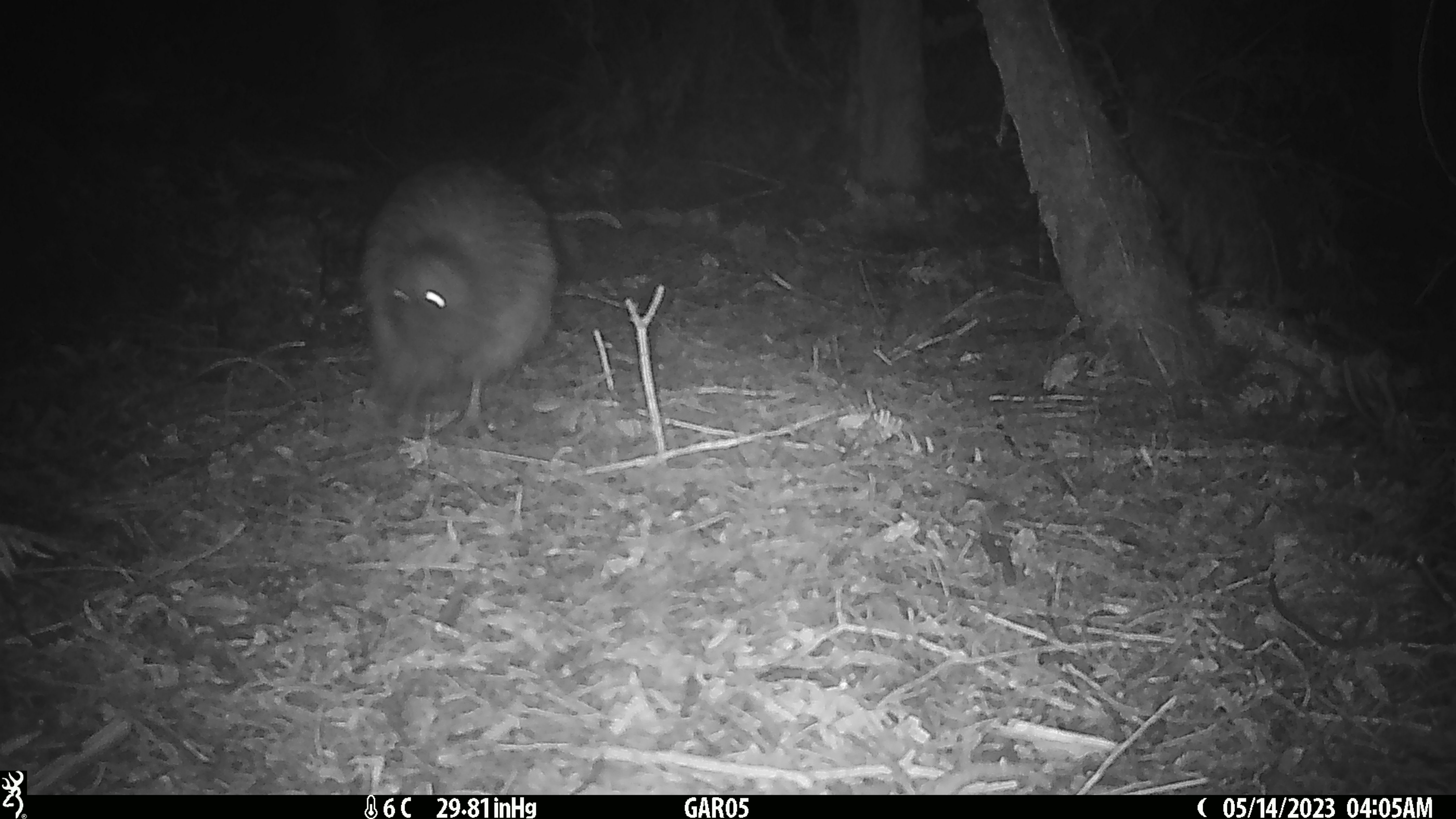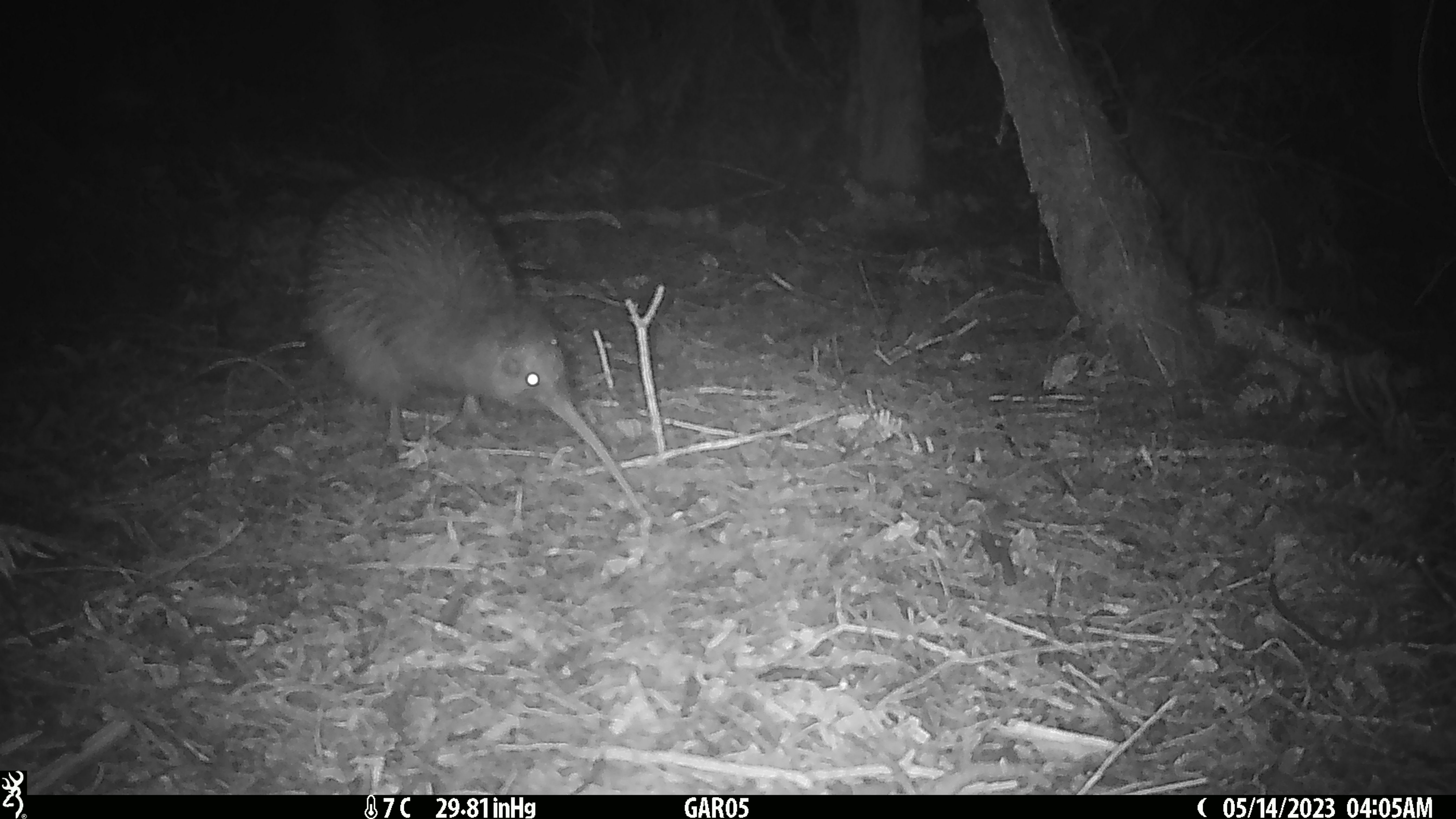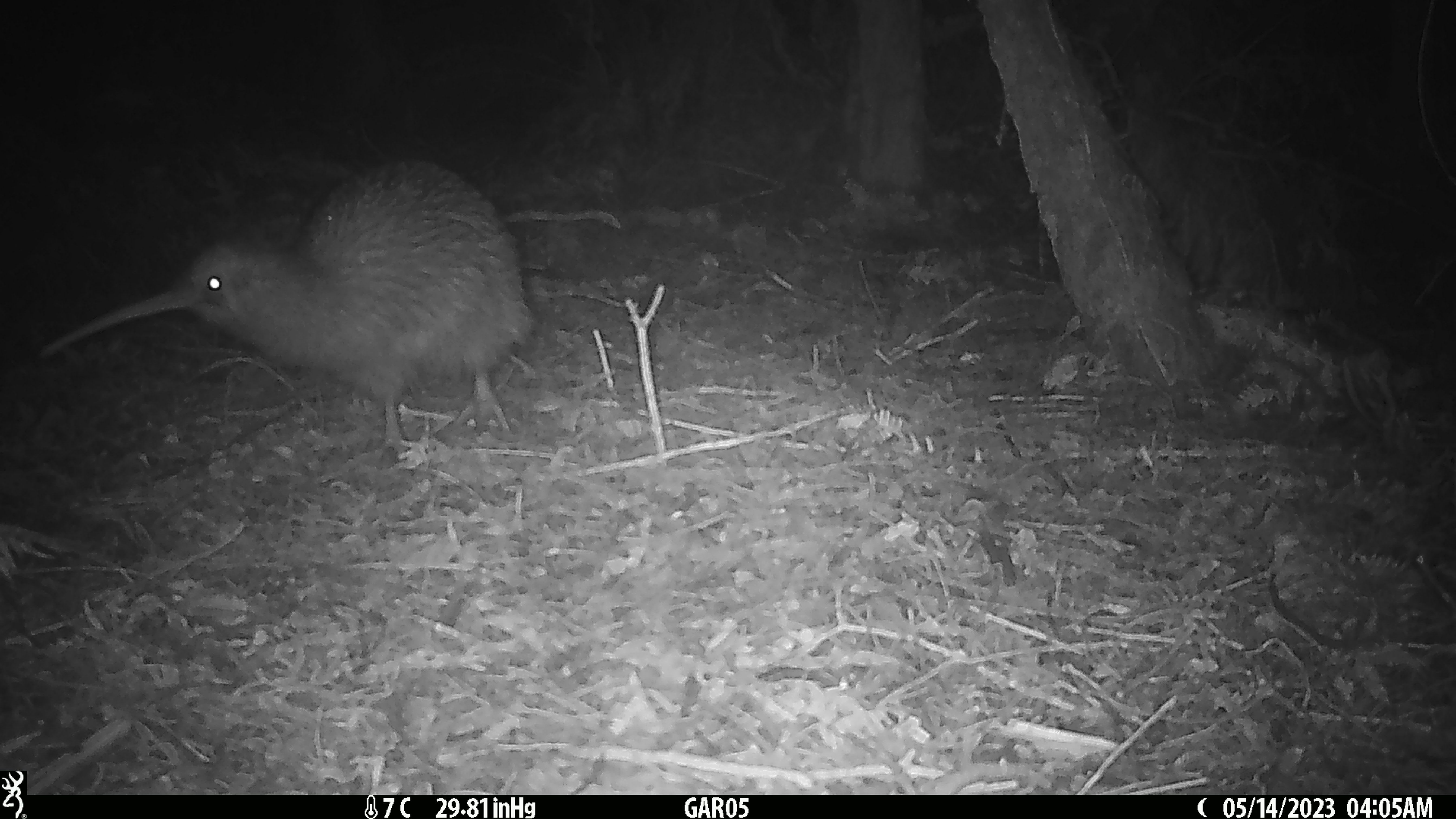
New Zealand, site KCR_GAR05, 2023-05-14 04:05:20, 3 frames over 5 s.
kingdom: Animalia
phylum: Chordata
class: Aves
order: Apterygiformes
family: Apterygidae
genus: Apteryx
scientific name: Apteryx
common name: kiwi